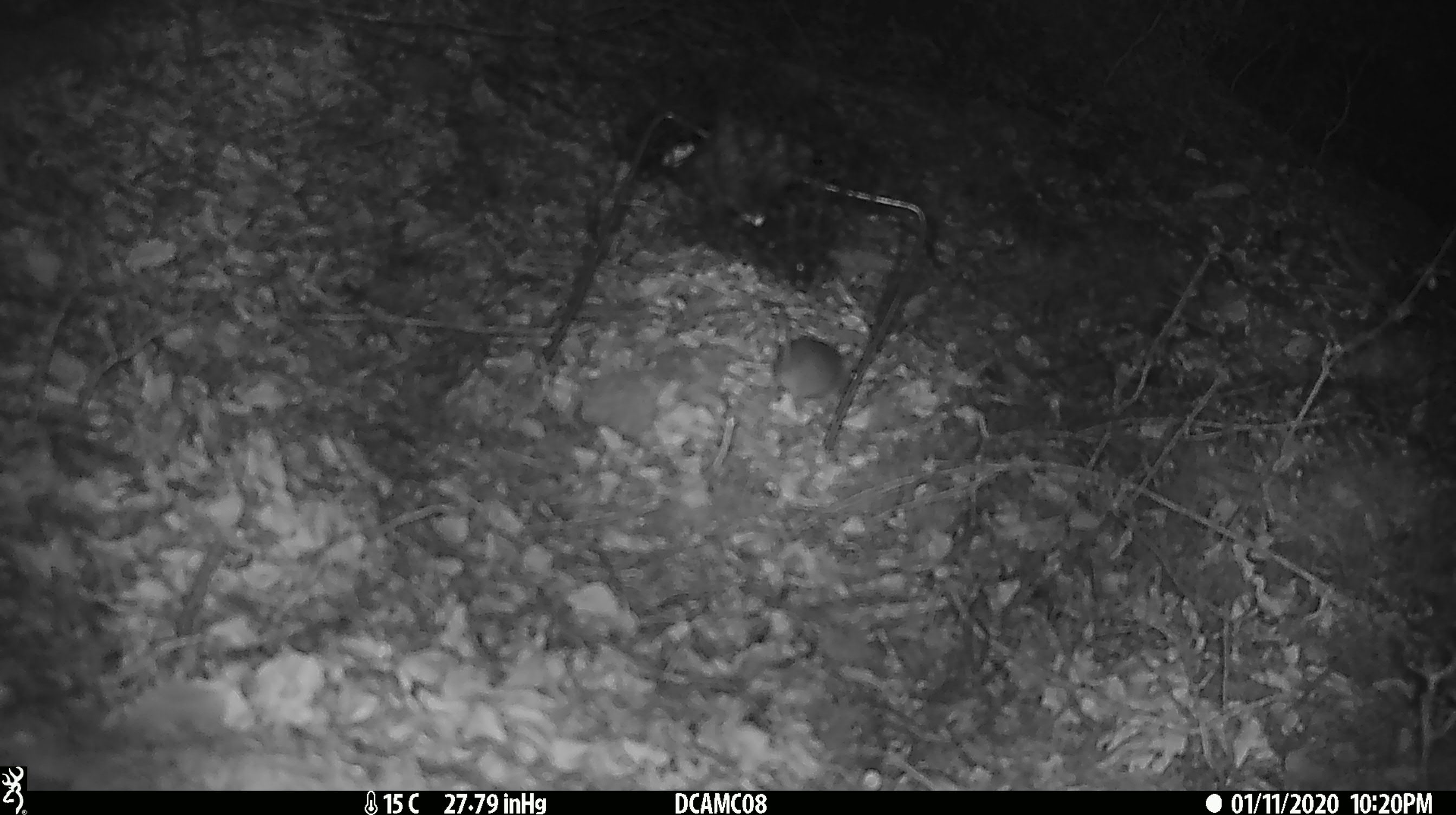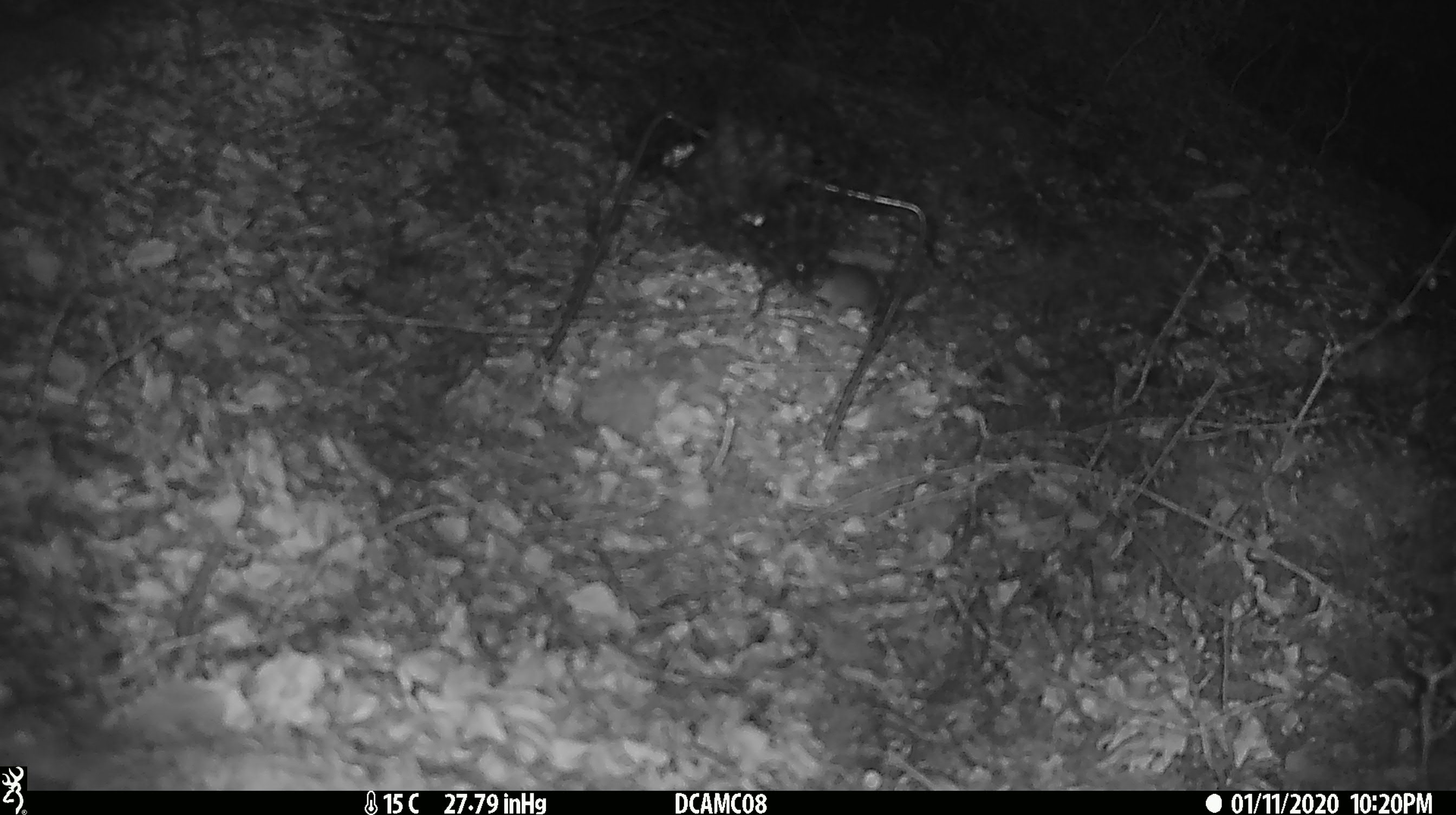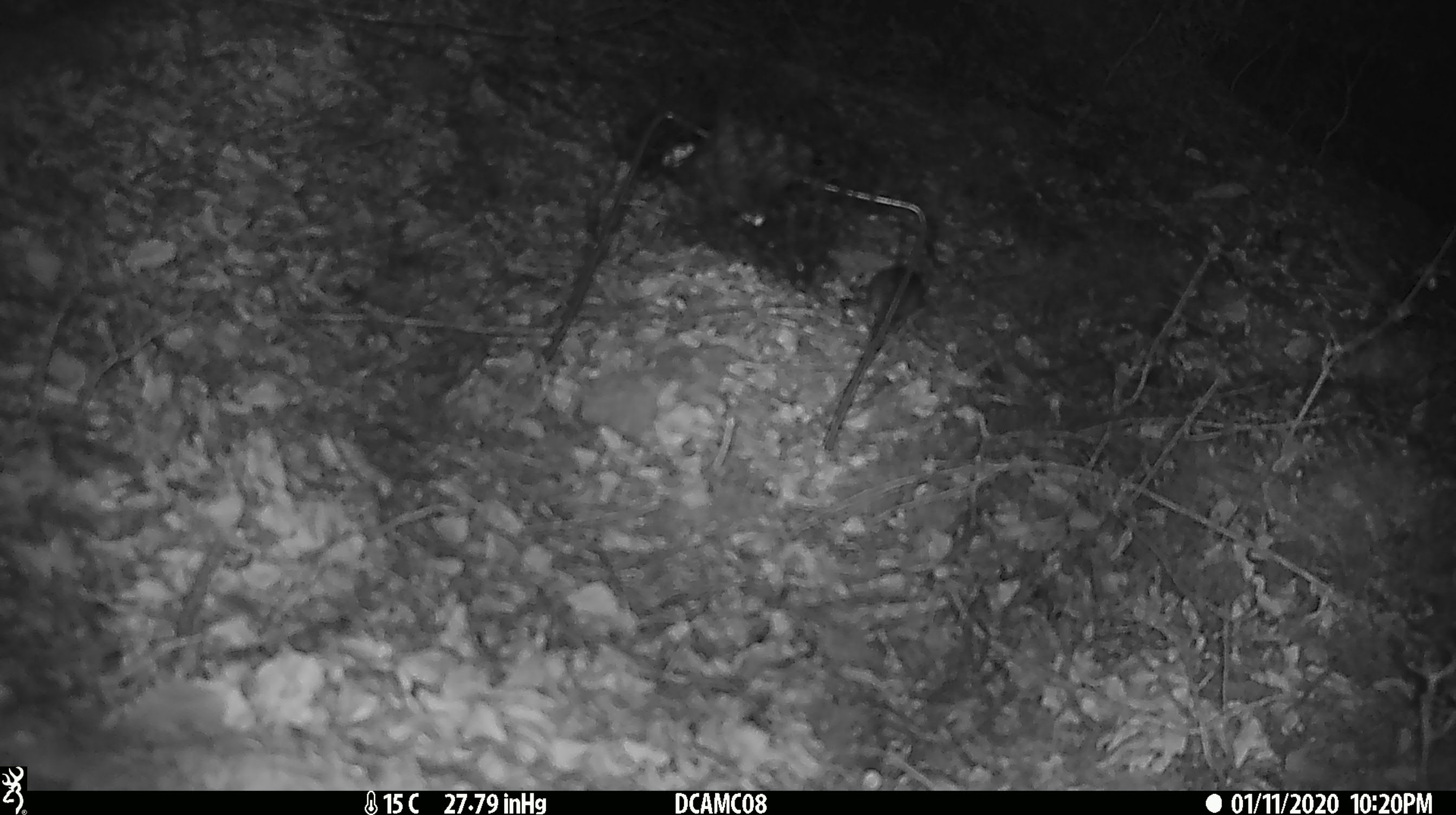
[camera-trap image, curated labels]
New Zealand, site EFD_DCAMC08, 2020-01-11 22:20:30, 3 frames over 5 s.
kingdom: Animalia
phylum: Chordata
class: Mammalia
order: Rodentia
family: Muridae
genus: Mus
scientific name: Mus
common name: mouse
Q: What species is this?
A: Mouse (Mus).